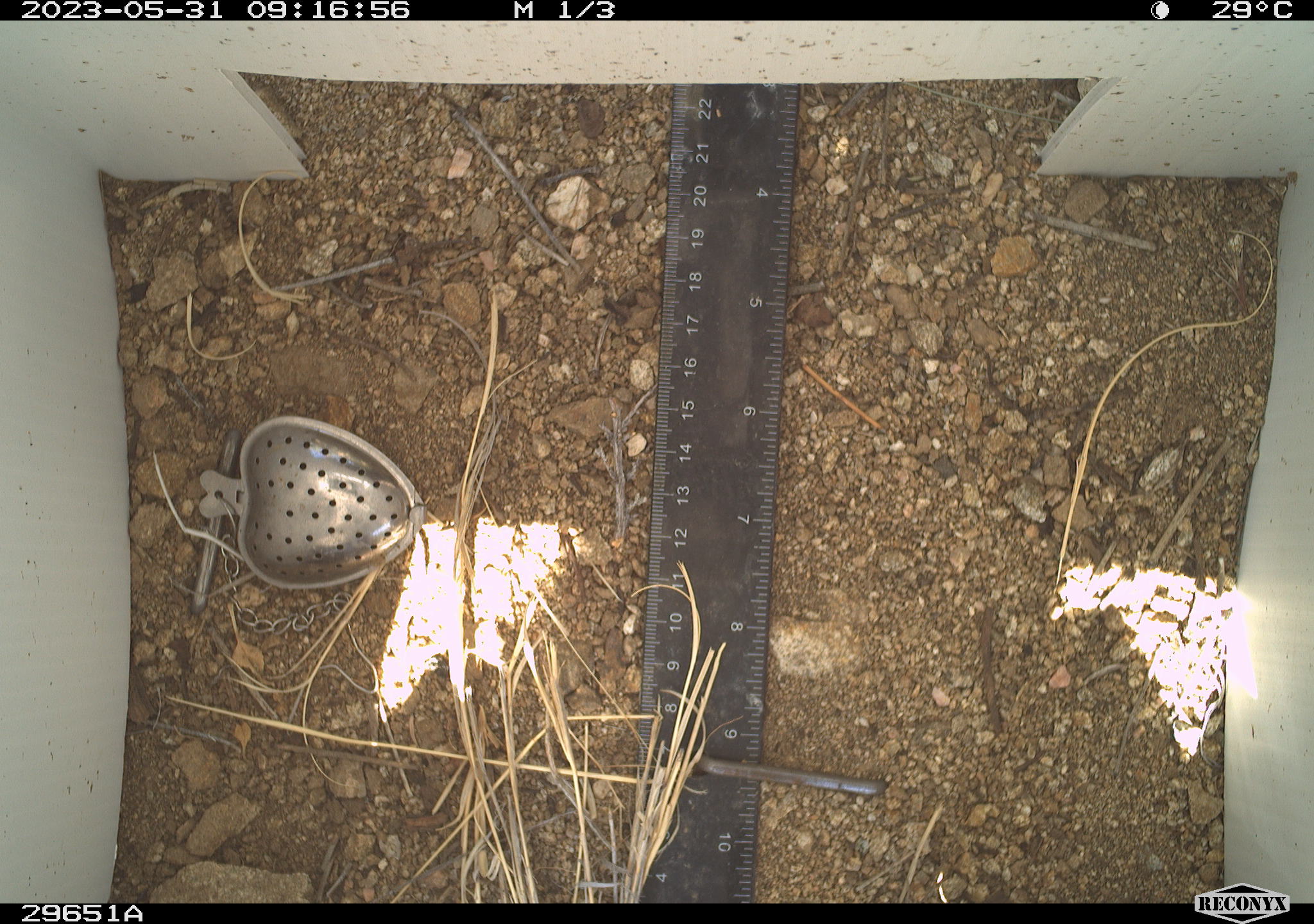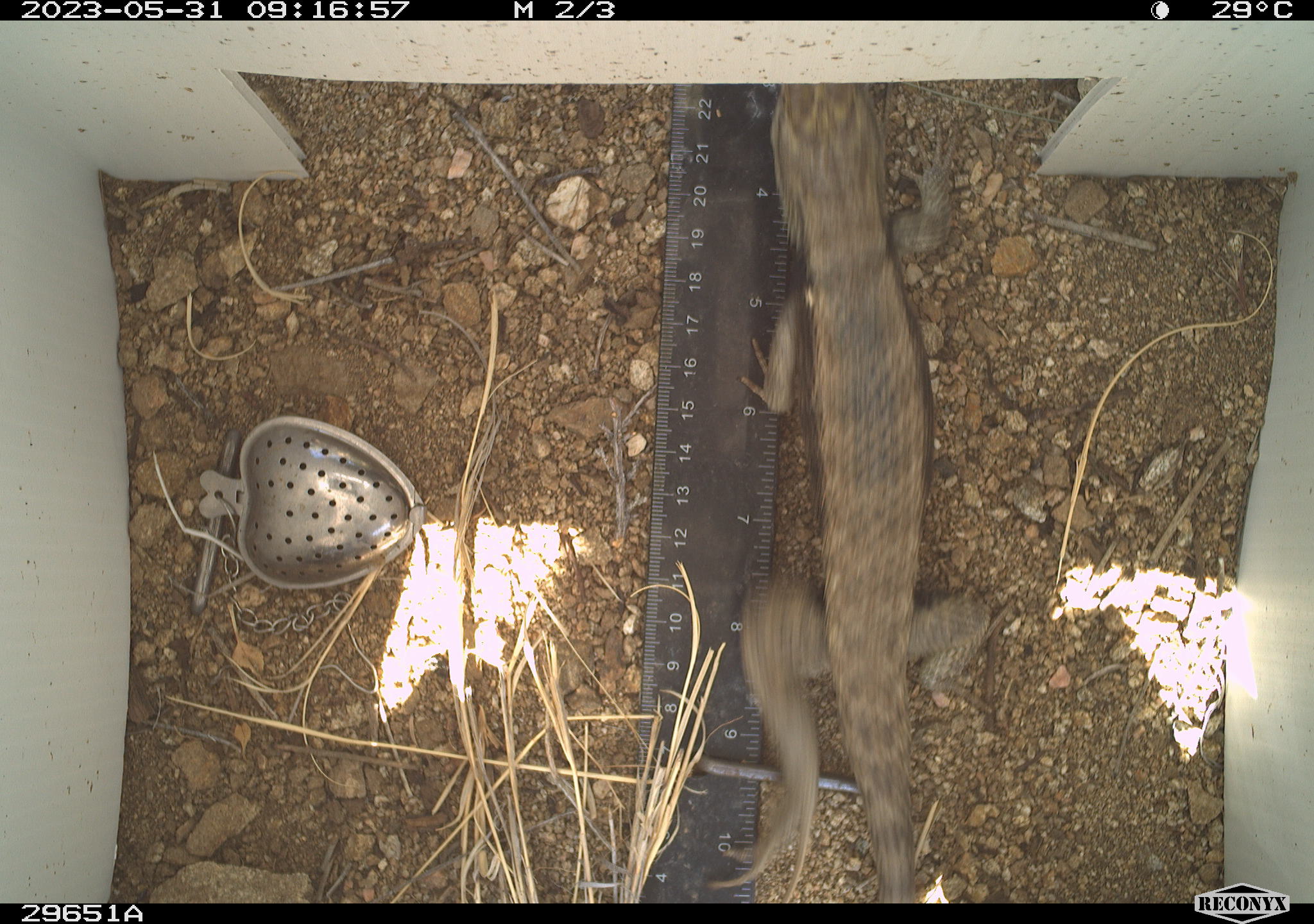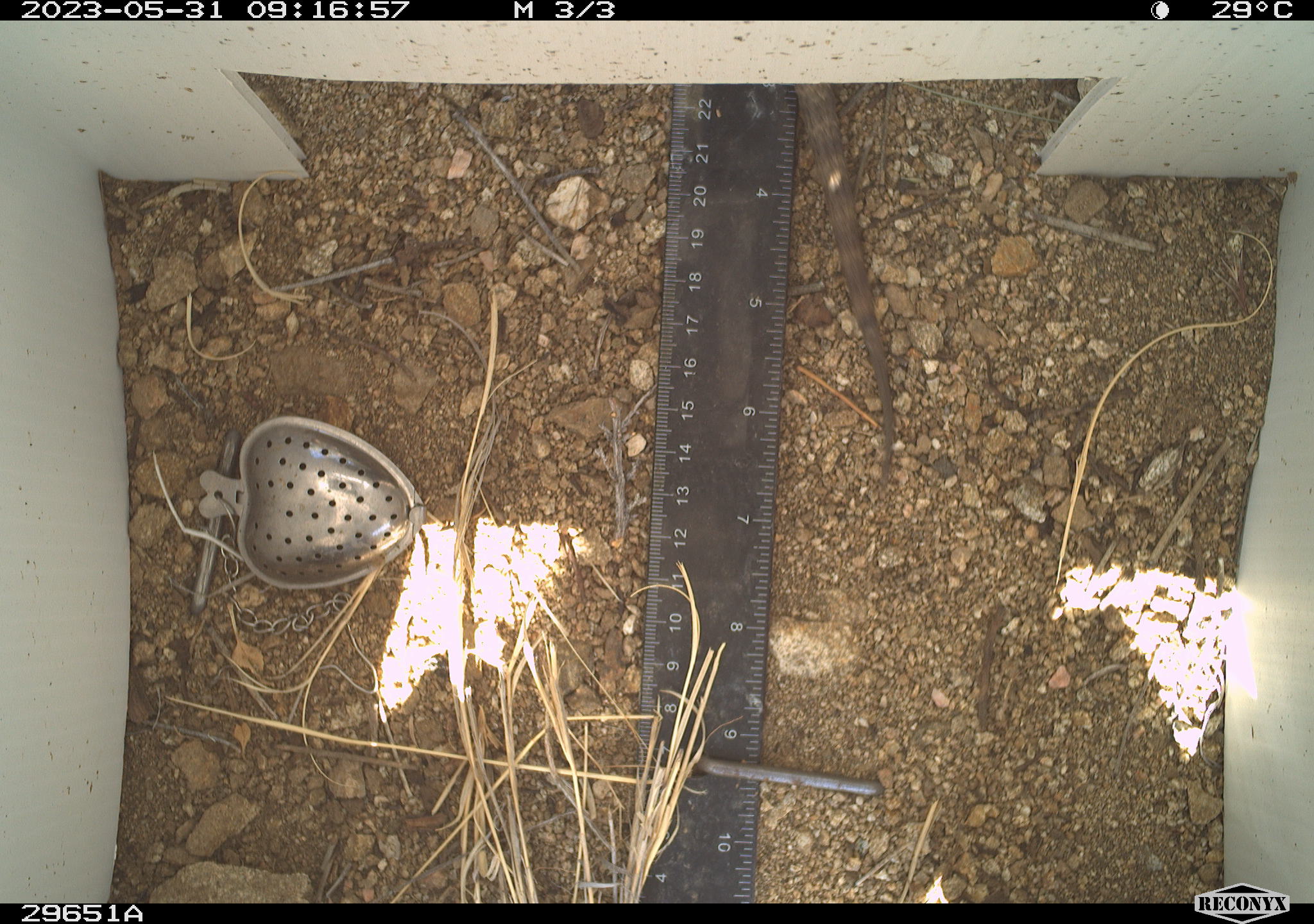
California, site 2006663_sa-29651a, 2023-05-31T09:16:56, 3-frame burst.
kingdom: Animalia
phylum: Chordata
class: Reptilia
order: Squamata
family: Phrynosomatidae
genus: Sceloporus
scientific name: Sceloporus uniformis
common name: yellow-backed spiny lizard